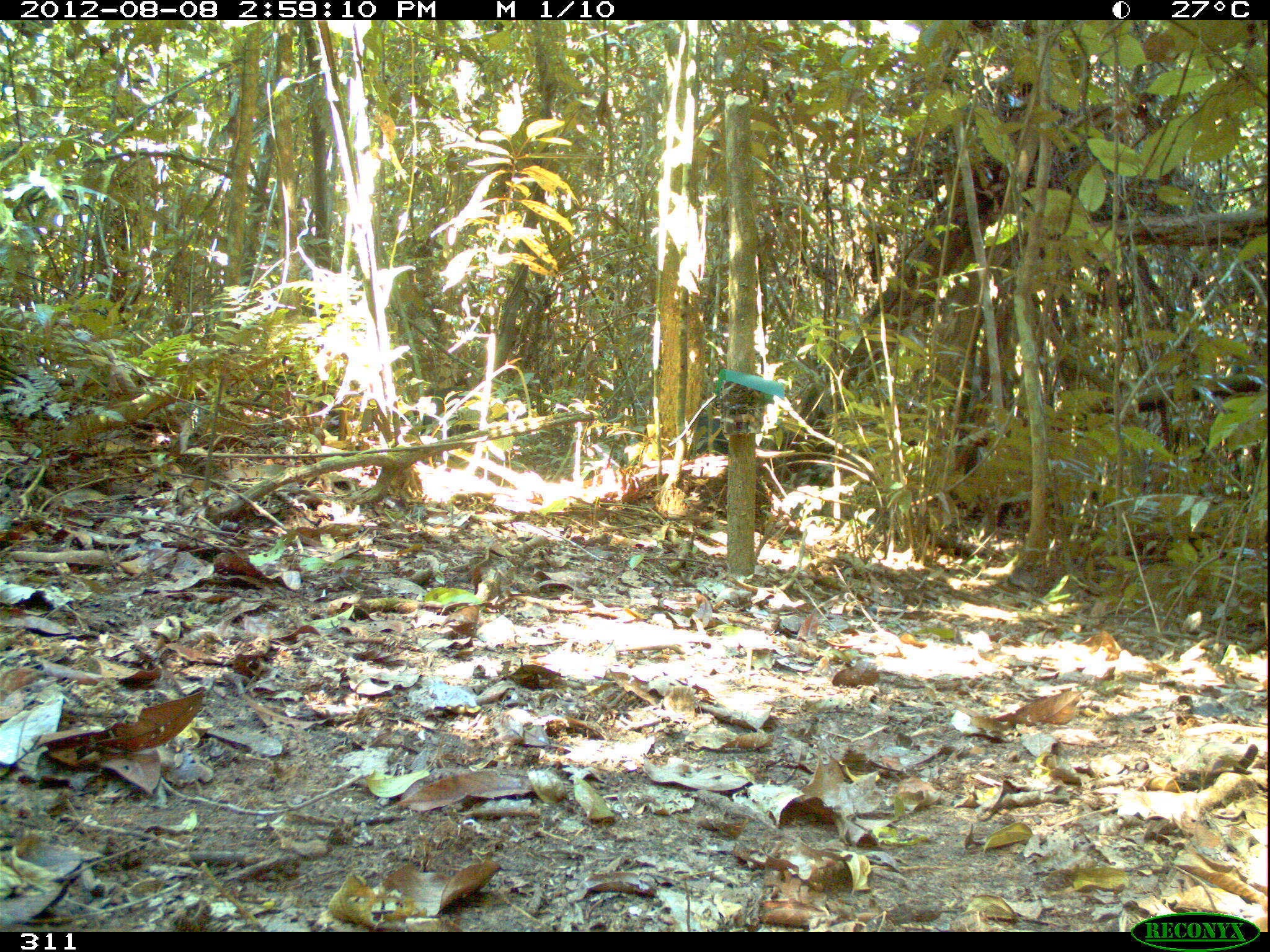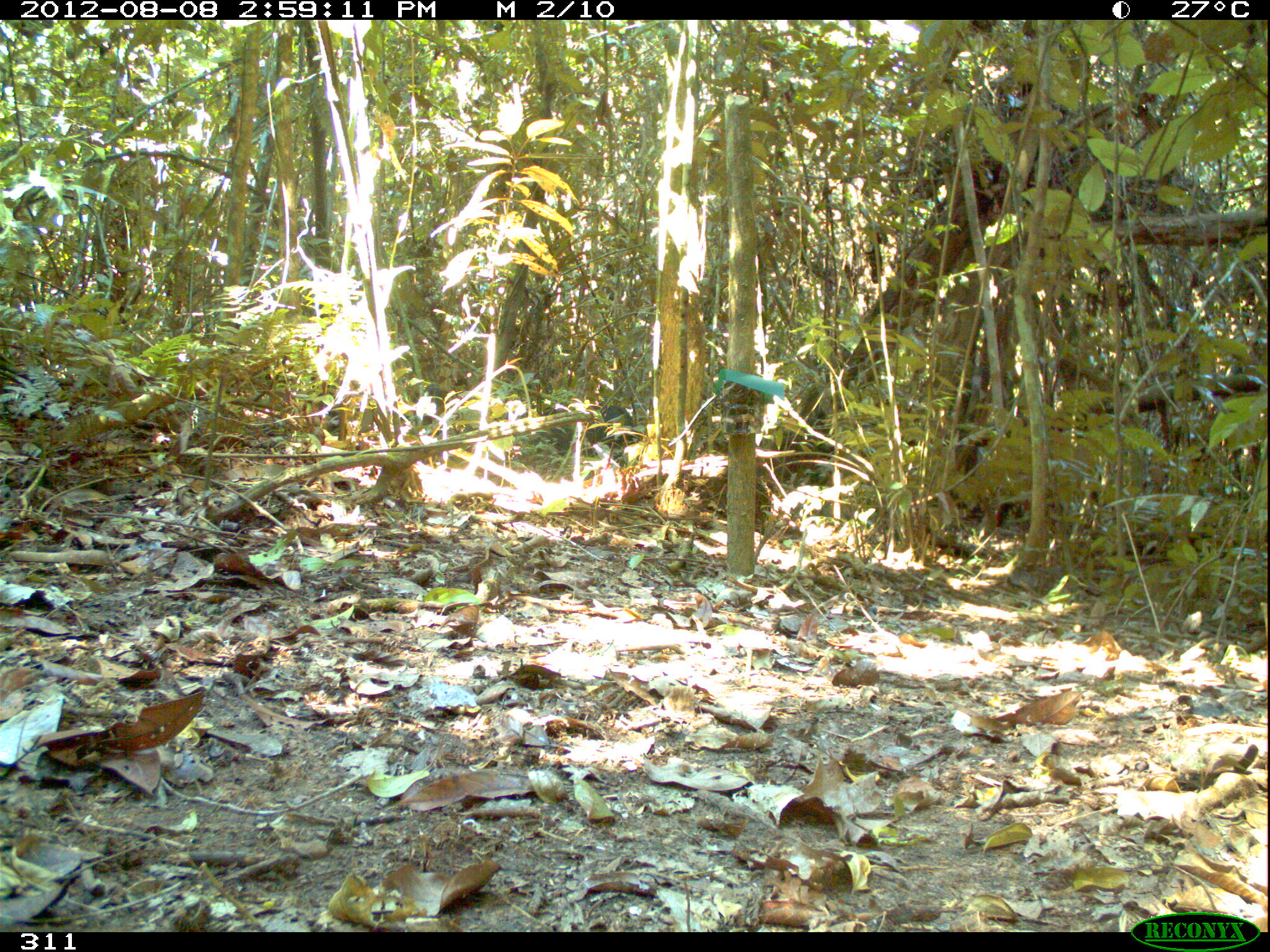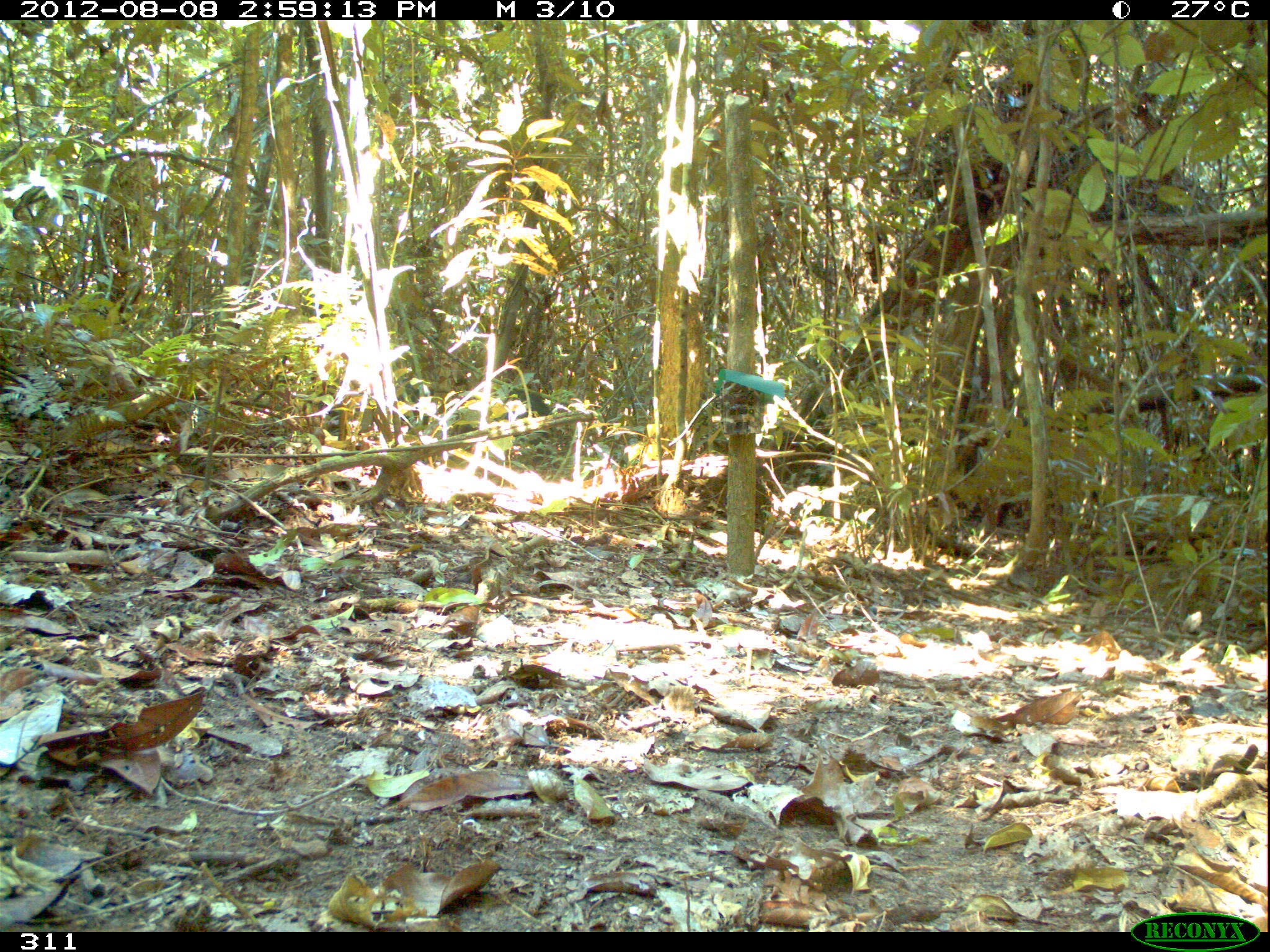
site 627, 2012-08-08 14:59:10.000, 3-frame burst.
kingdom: Animalia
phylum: Chordata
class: Mammalia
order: Artiodactyla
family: Tayassuidae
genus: Tayassu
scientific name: Tayassu pecari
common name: white-lipped peccary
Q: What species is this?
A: Tayassu pecari (white-lipped peccary).